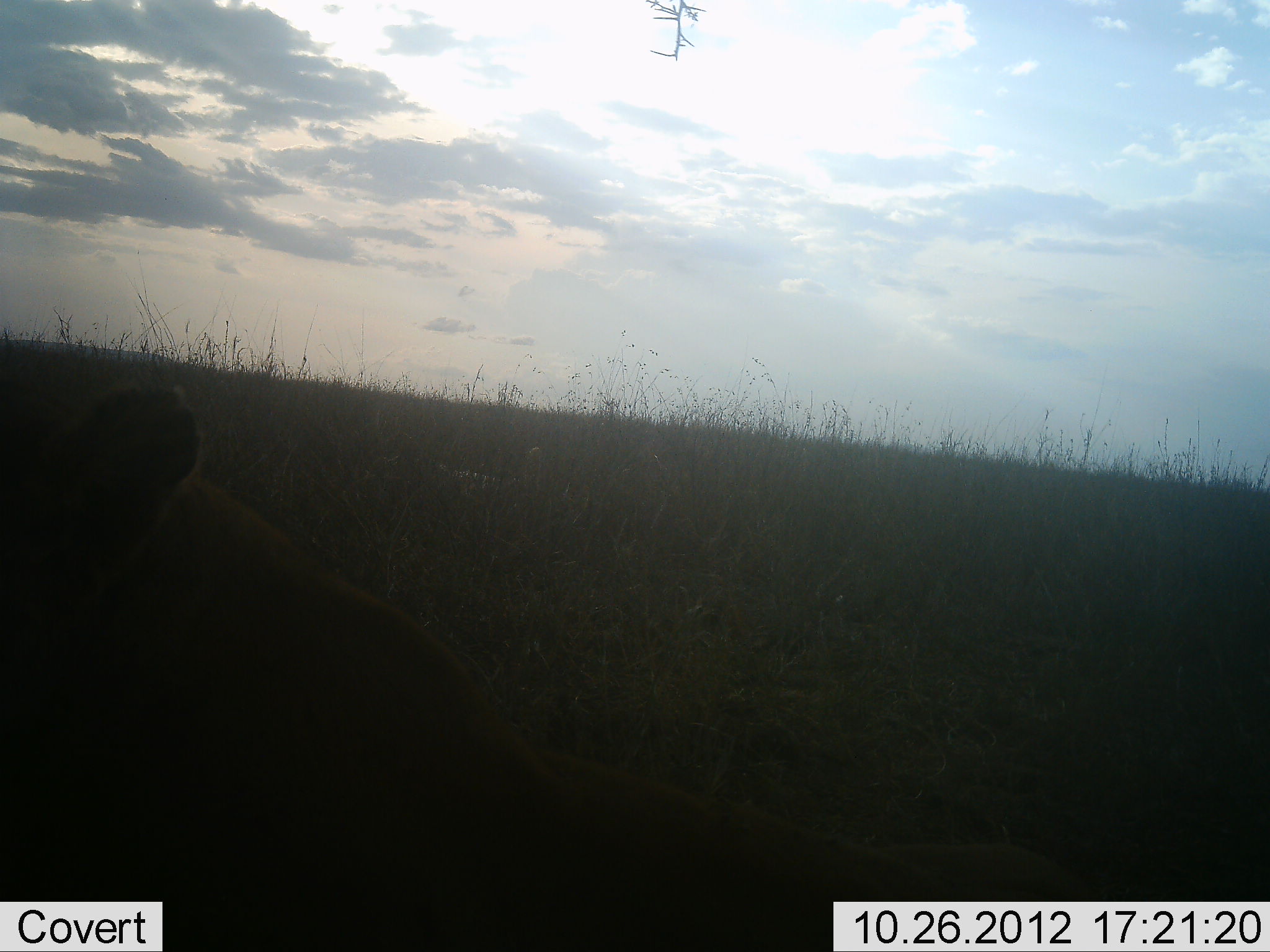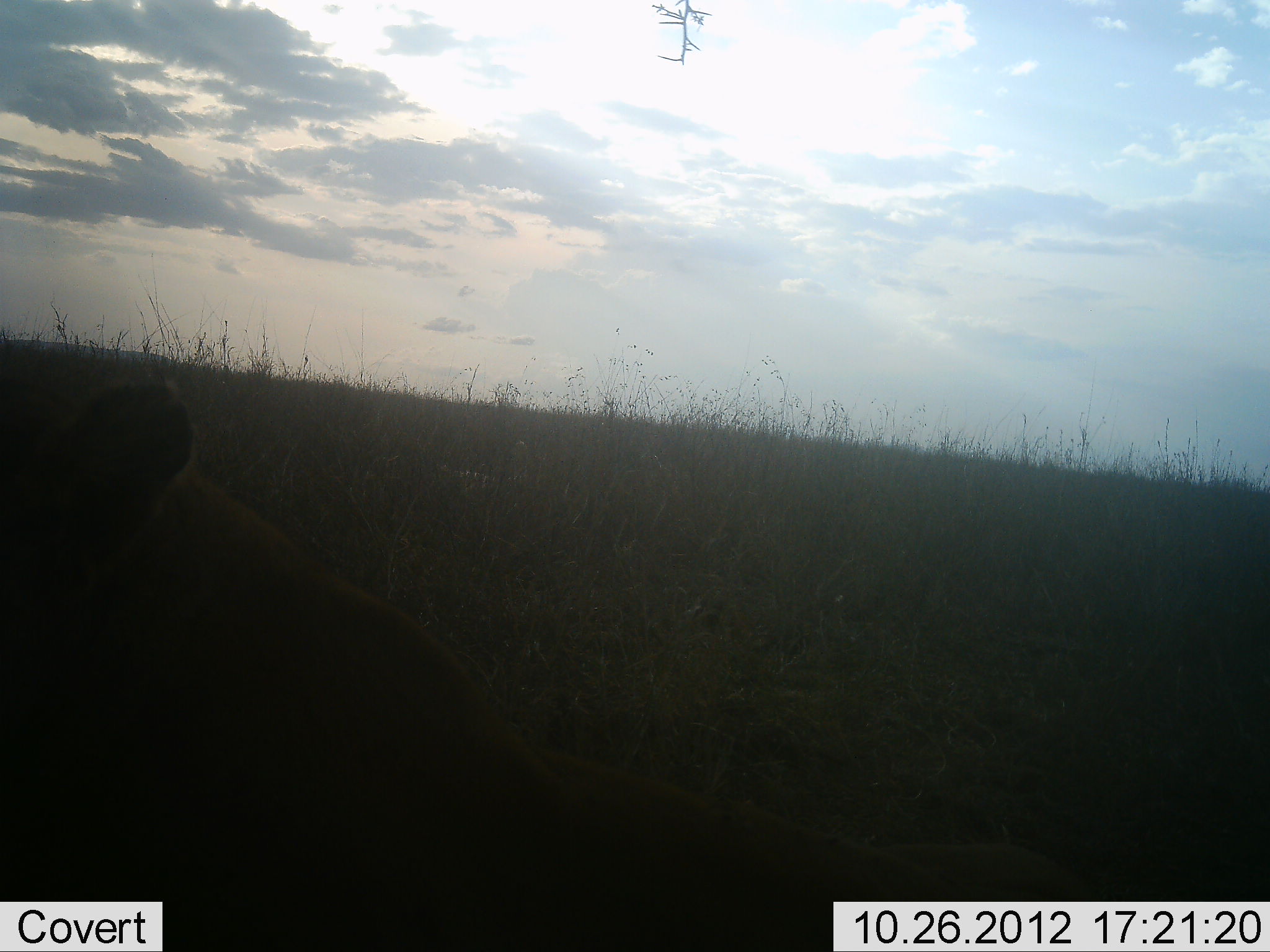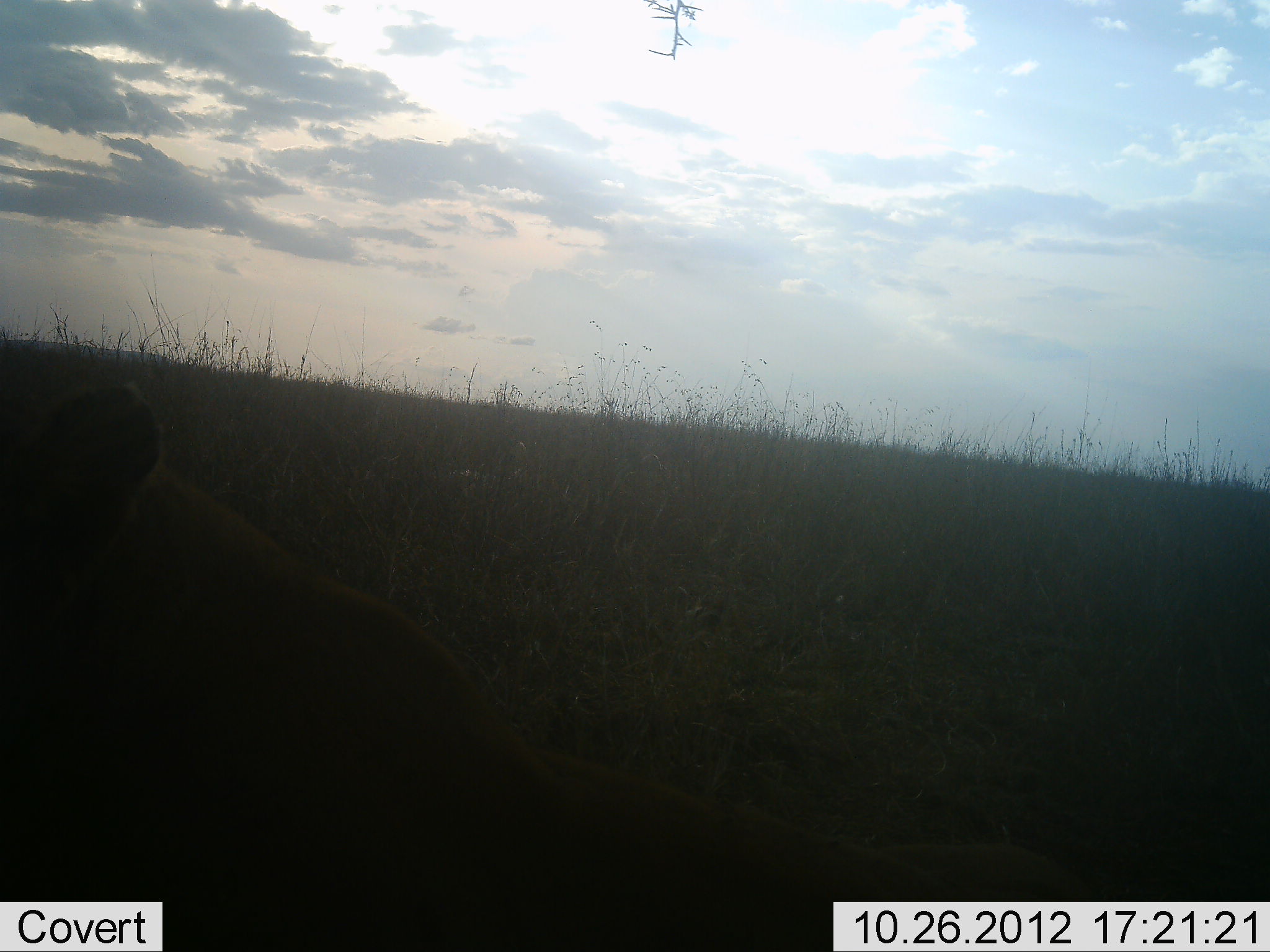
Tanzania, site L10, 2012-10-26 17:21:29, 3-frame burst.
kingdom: Animalia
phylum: Chordata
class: Mammalia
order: Carnivora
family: Felidae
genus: Panthera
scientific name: Panthera leo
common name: lion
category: lionfemale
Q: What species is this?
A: Lionfemale (lion) (Panthera leo).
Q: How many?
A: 1.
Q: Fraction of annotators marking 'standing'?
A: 10%.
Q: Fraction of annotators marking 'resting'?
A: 90%.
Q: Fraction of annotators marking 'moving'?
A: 0%.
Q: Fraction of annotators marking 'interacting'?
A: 0%.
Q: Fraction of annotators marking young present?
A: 10%.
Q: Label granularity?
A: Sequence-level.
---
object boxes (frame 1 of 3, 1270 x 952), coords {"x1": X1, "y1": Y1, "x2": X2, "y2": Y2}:
animal: {"x1": 0, "y1": 375, "x2": 1090, "y2": 952}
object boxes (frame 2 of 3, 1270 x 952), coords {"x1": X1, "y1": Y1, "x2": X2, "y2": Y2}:
animal: {"x1": 1, "y1": 371, "x2": 1164, "y2": 952}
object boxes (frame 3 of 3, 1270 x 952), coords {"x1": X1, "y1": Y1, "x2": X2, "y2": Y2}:
animal: {"x1": 1, "y1": 378, "x2": 1149, "y2": 952}